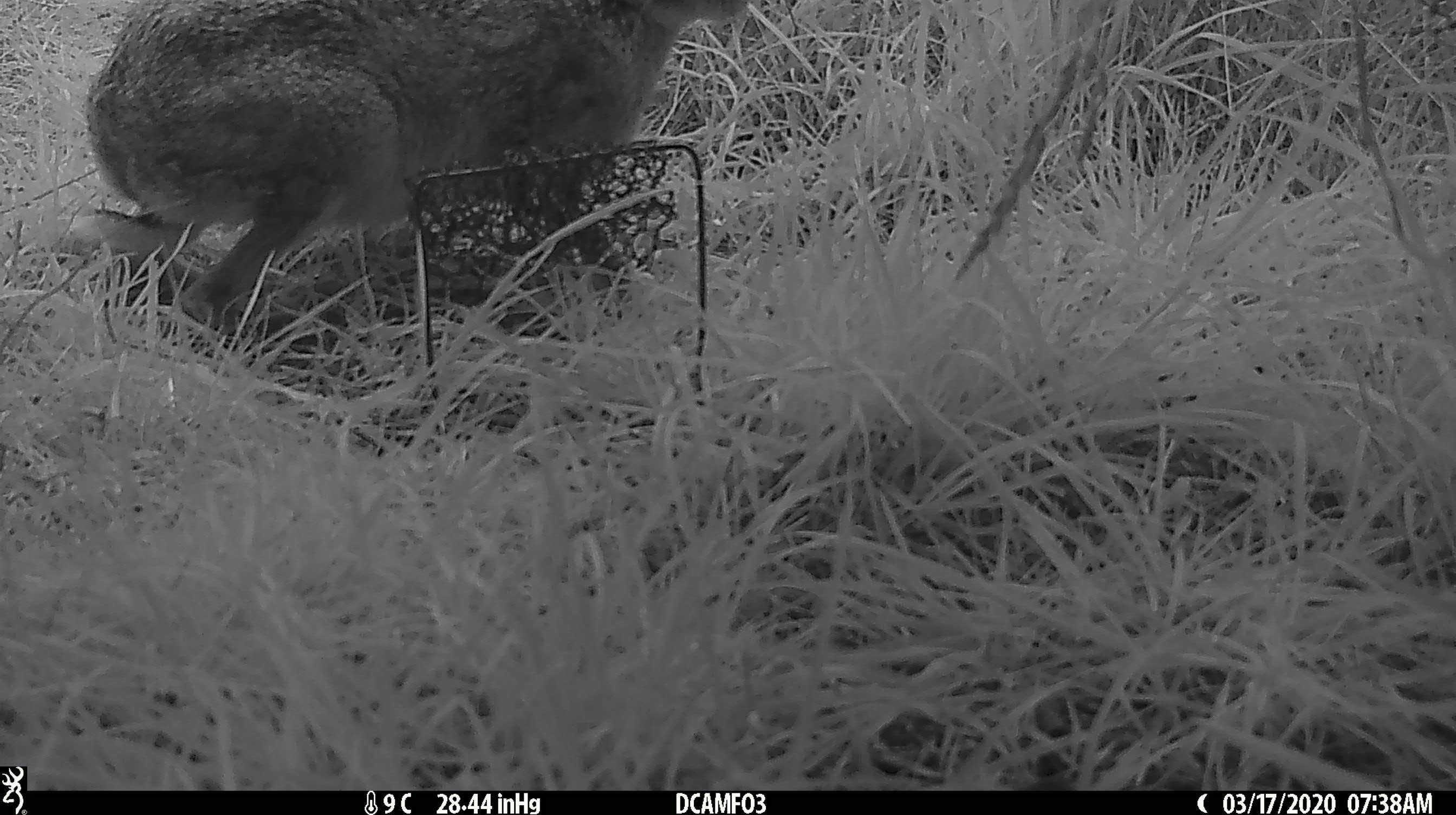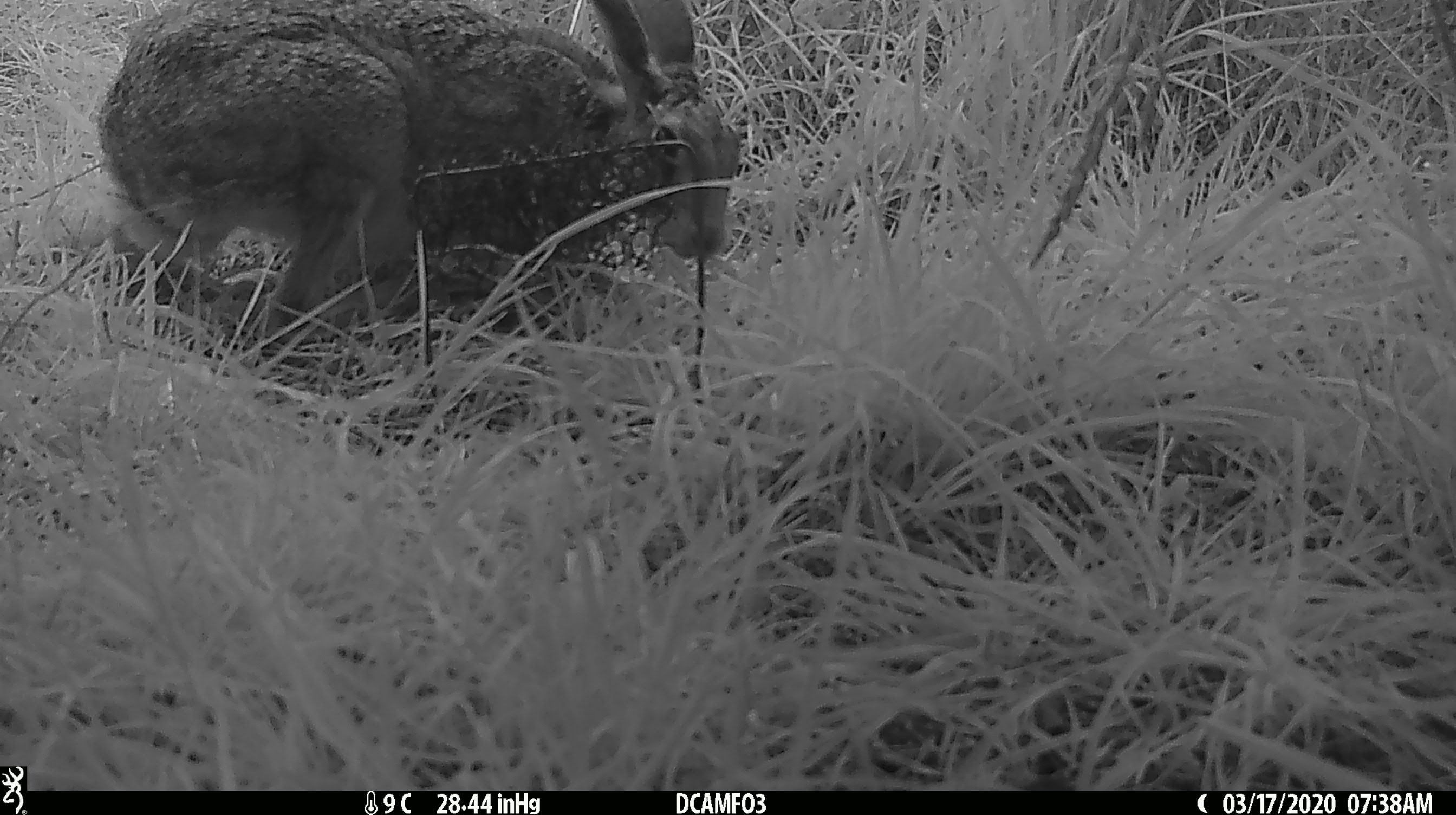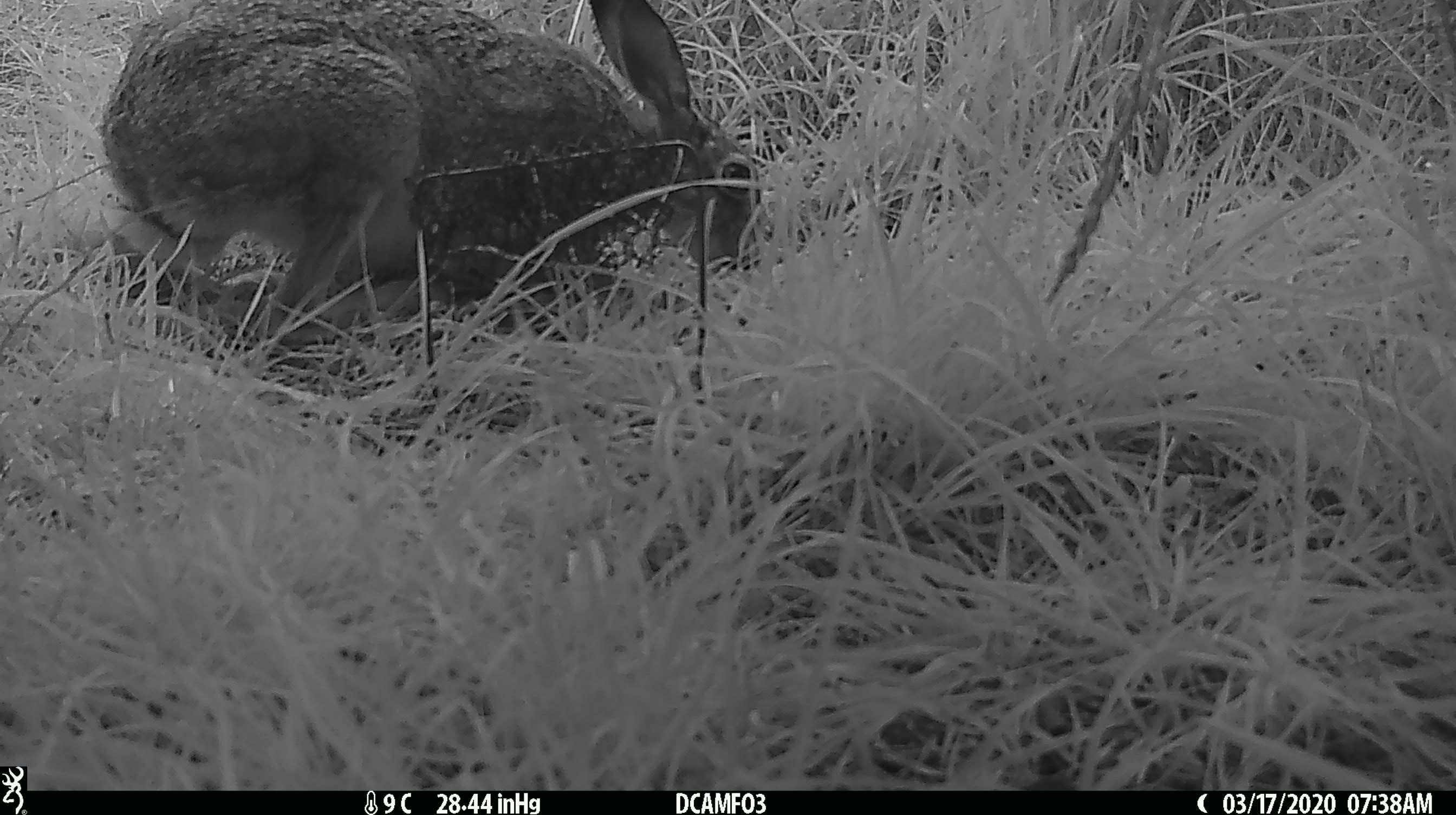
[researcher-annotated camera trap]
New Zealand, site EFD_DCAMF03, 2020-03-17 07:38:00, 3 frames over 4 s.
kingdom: Animalia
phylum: Chordata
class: Mammalia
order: Lagomorpha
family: Leporidae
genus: Lepus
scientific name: Lepus europaeus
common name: brown hare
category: hare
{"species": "hare (brown hare) (Lepus europaeus)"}